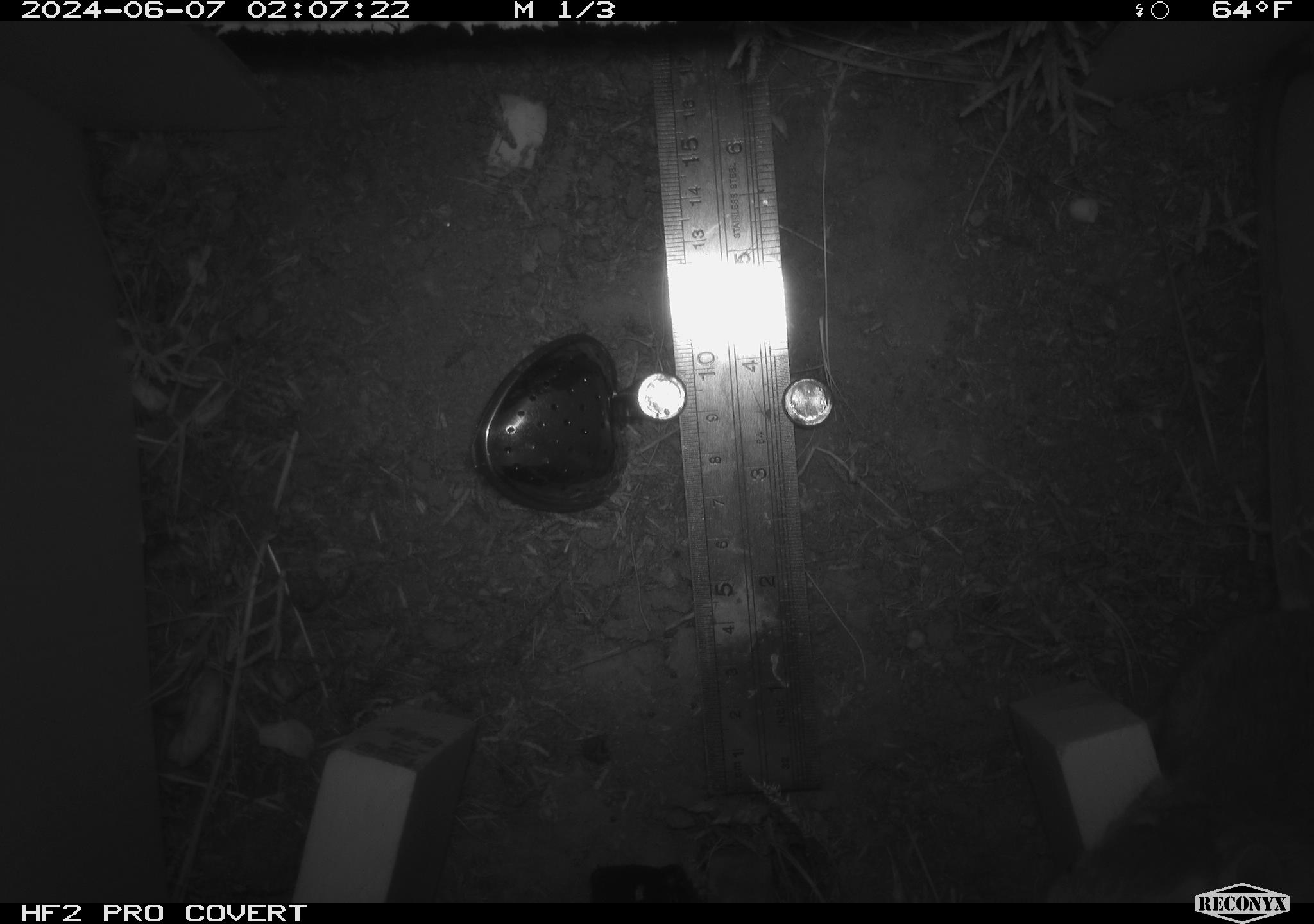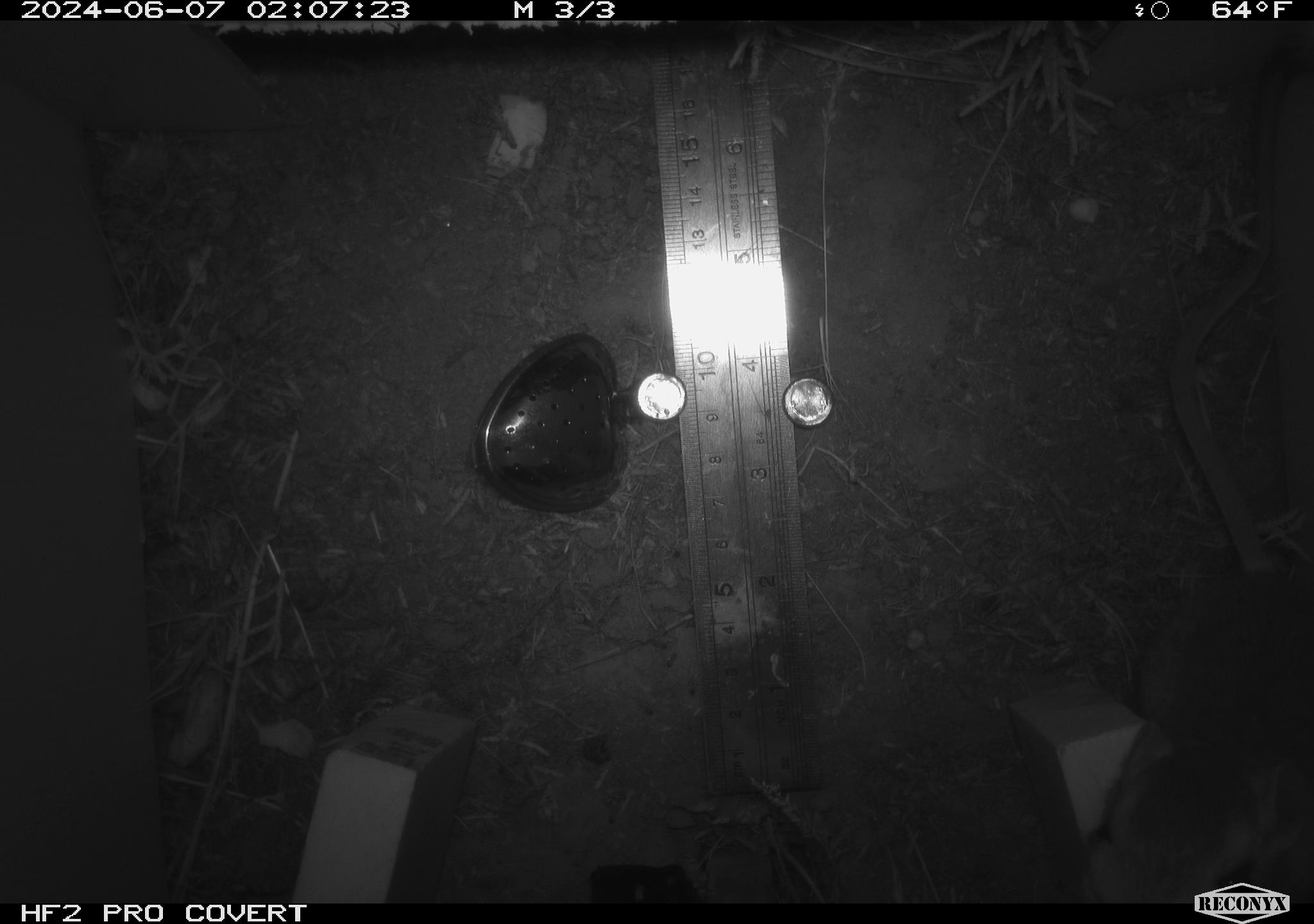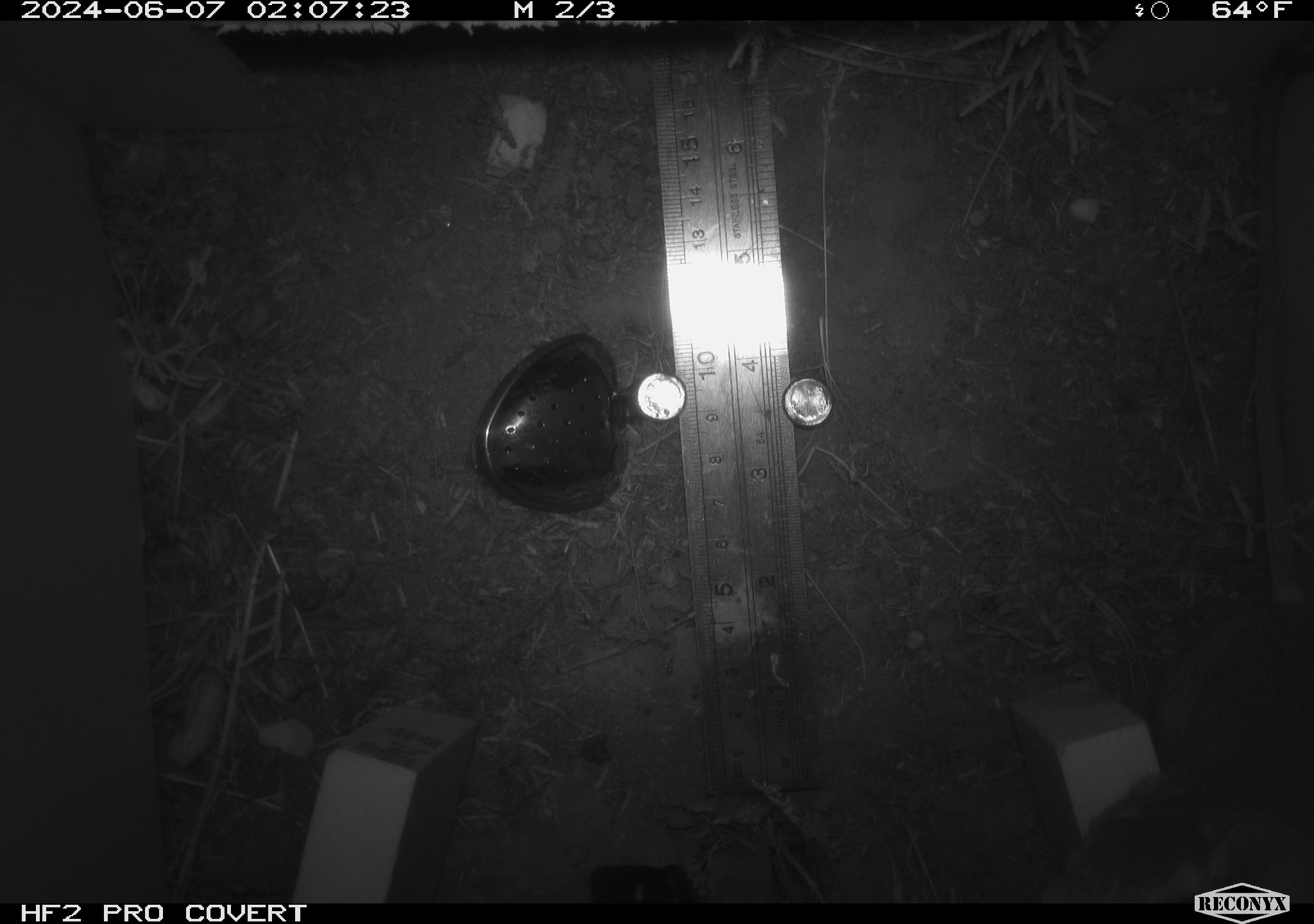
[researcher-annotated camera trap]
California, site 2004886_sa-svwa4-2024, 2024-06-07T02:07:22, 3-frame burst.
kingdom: Animalia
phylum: Chordata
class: Mammalia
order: Rodentia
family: Heteromyidae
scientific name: Heteromyidae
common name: kangaroo rats and pocket mice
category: heteromyidae family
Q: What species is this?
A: Heteromyidae family (kangaroo rats and pocket mice) (Heteromyidae).